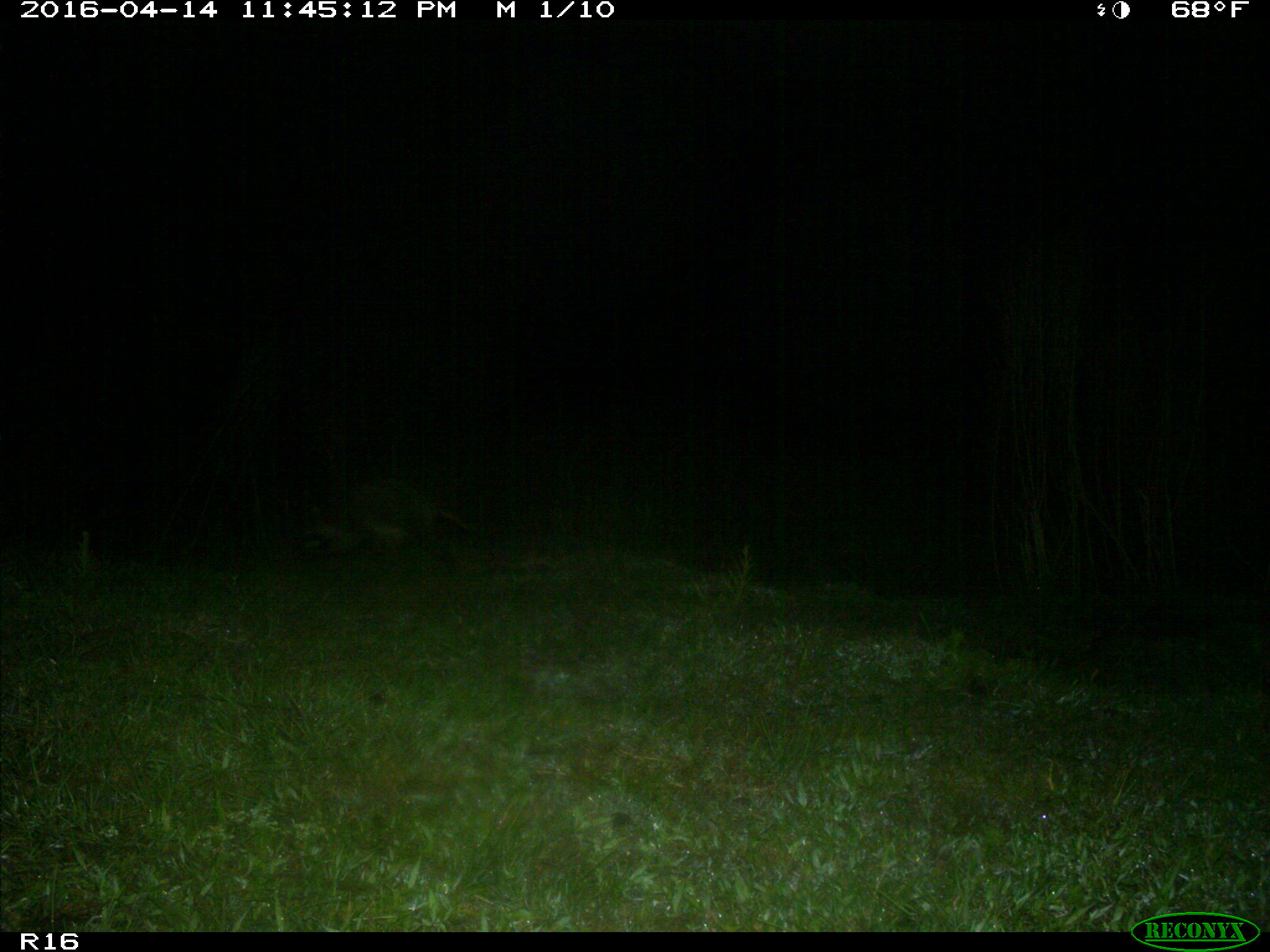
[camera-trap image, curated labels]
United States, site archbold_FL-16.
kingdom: Animalia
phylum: Chordata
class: Mammalia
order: Carnivora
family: Procyonidae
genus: Procyon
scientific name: Procyon lotor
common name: common raccoon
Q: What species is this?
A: Procyon lotor (common raccoon).